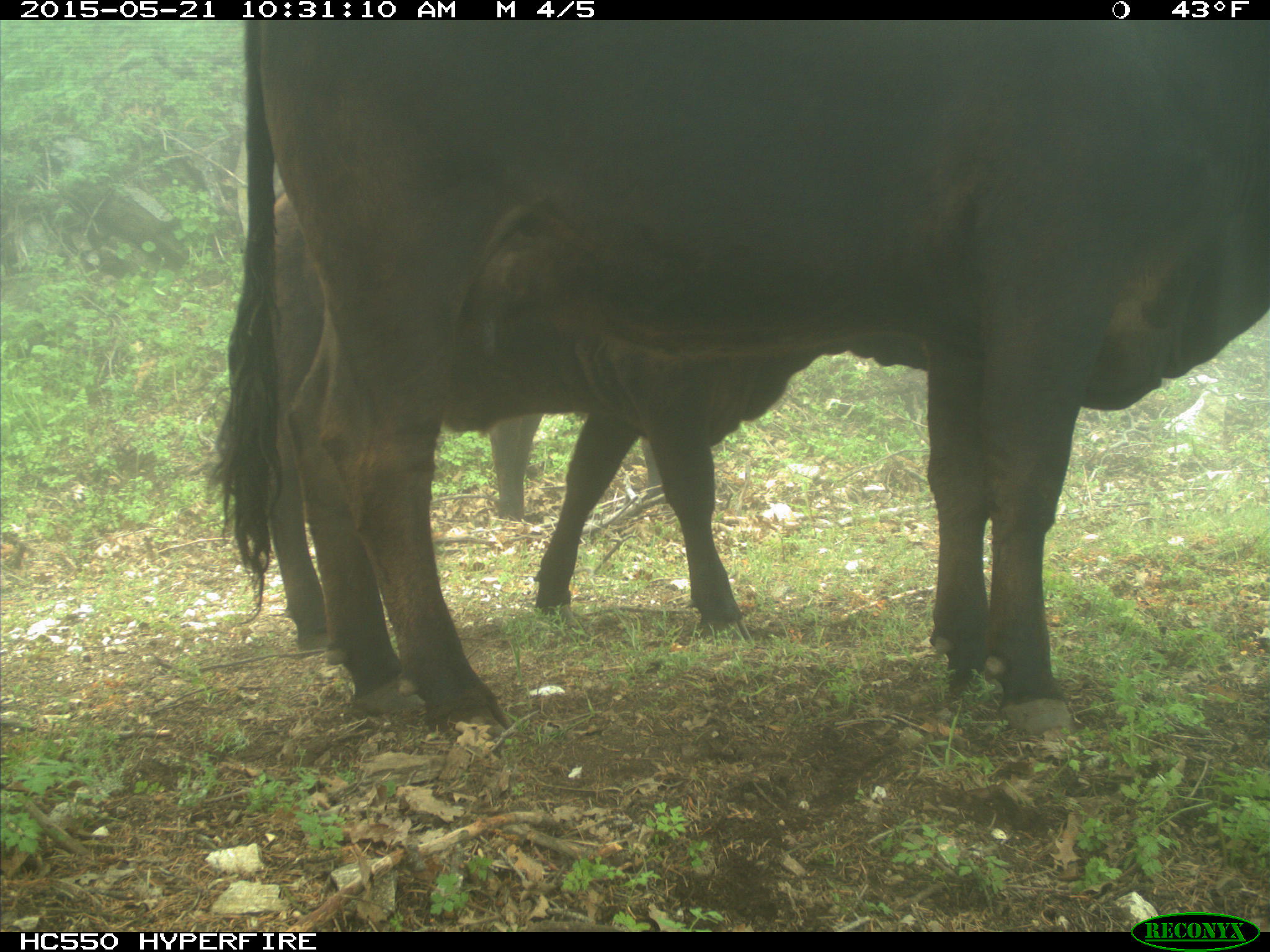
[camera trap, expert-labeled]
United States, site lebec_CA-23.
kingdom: Animalia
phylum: Chordata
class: Mammalia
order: Artiodactyla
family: Bovidae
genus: Bos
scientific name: Bos taurus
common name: domestic cow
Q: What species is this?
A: Bos taurus (domestic cow).